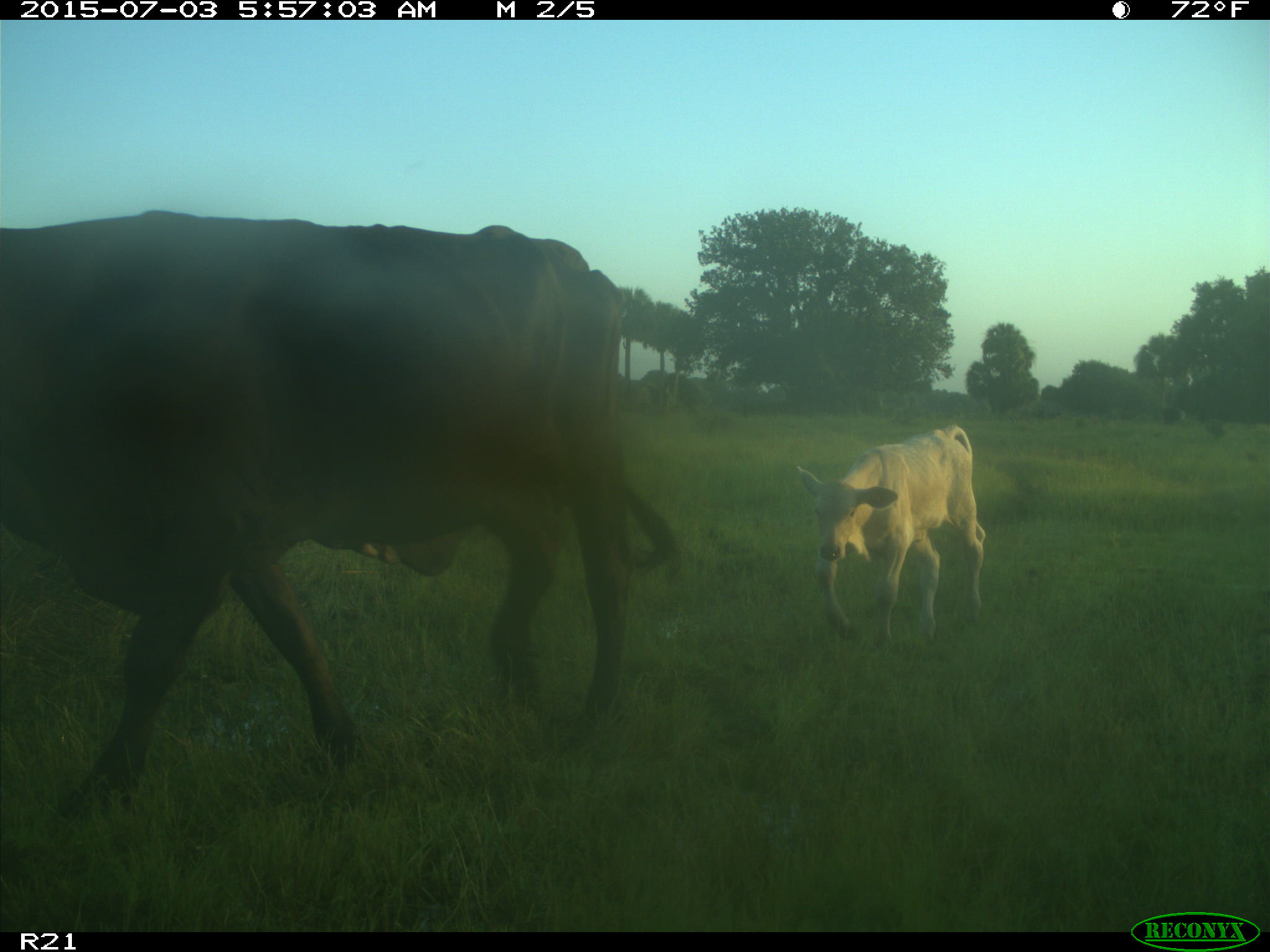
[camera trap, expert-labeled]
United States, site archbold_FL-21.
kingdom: Animalia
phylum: Chordata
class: Mammalia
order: Artiodactyla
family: Bovidae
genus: Bos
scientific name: Bos taurus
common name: domestic cow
Bos taurus (domestic cow).